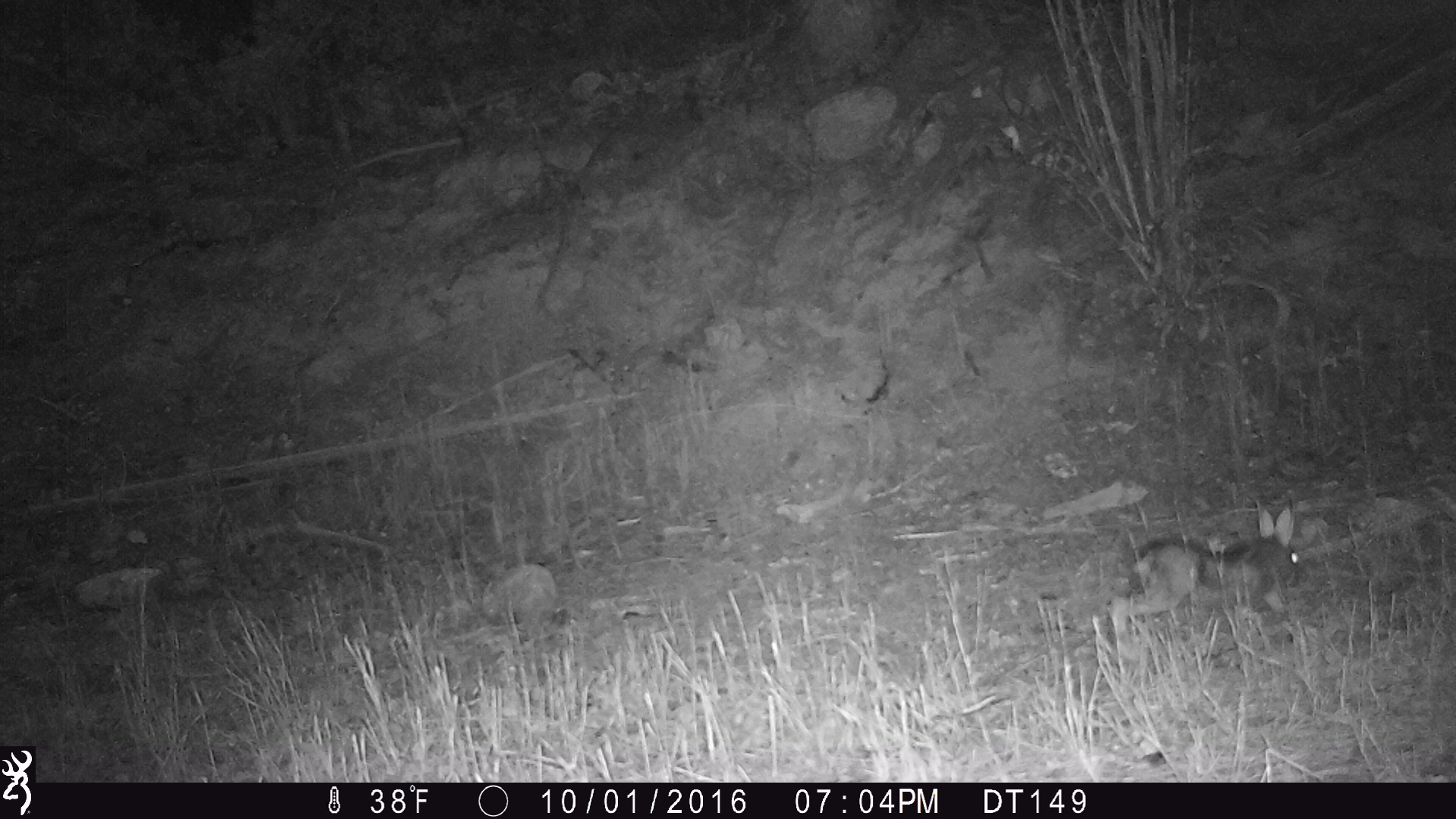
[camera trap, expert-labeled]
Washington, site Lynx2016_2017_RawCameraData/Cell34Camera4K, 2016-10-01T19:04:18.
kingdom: Animalia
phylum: Chordata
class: Mammalia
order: Lagomorpha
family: Leporidae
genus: Lepus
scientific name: Lepus americanus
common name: snowshoe hare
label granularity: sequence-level